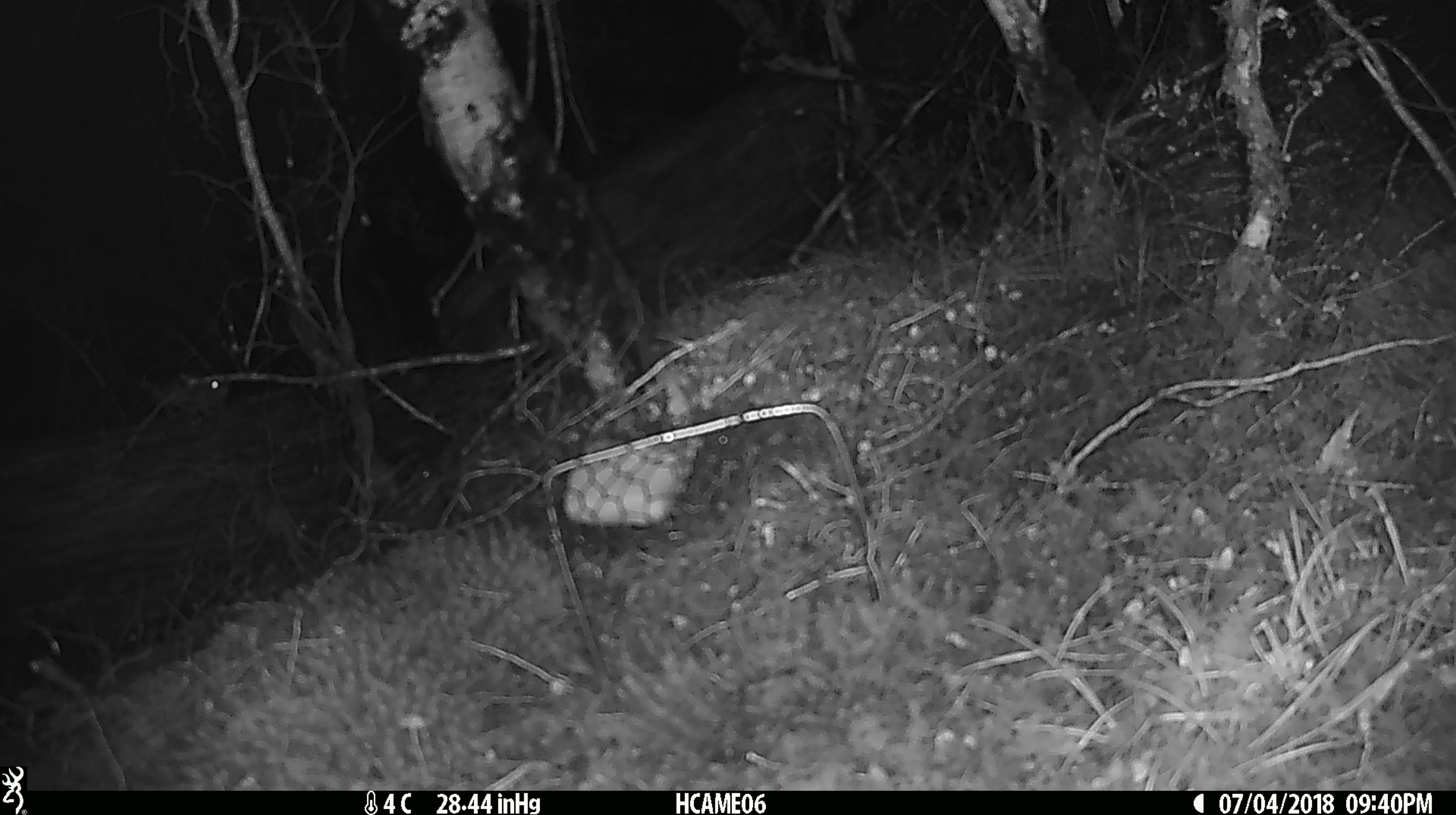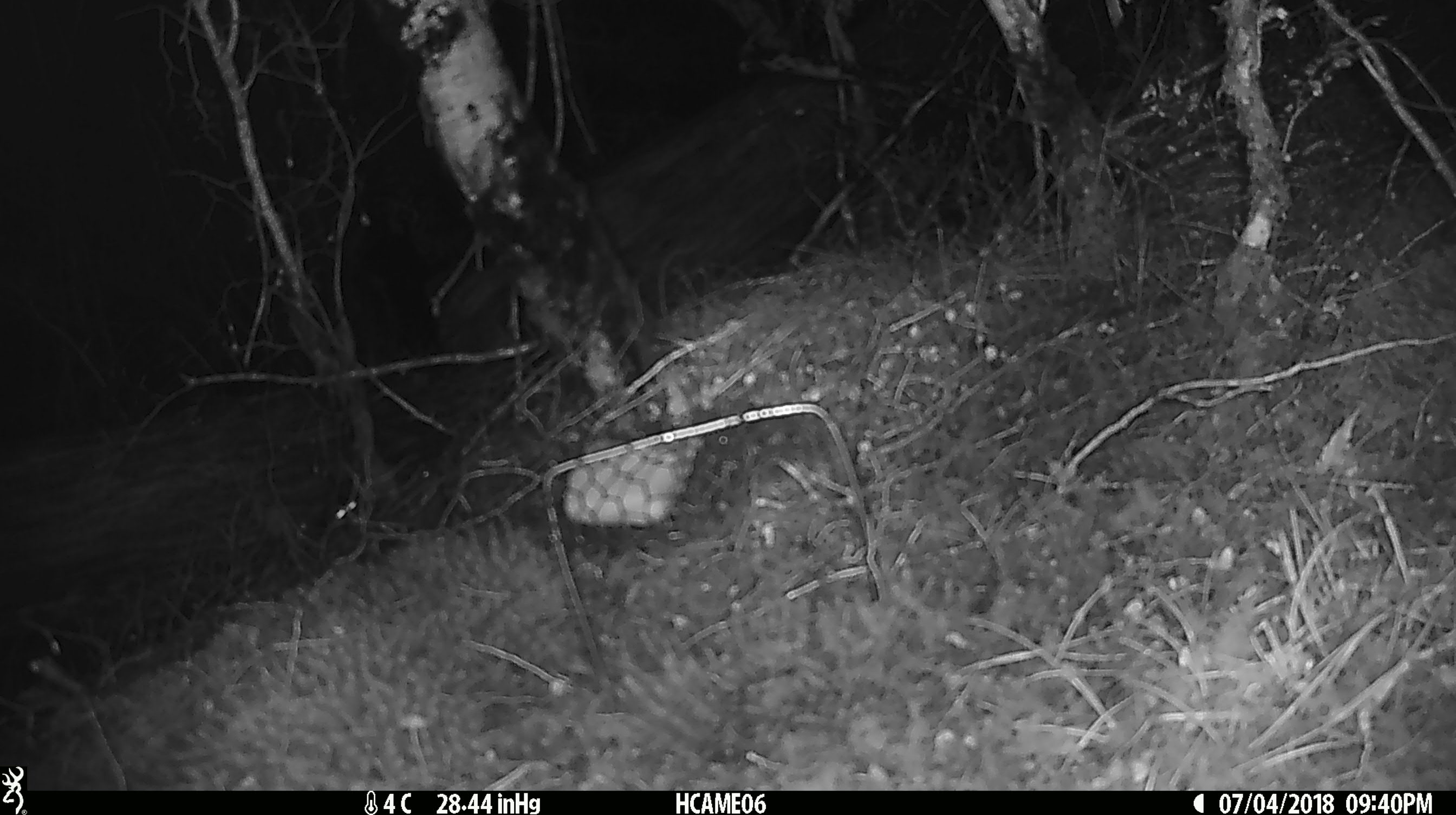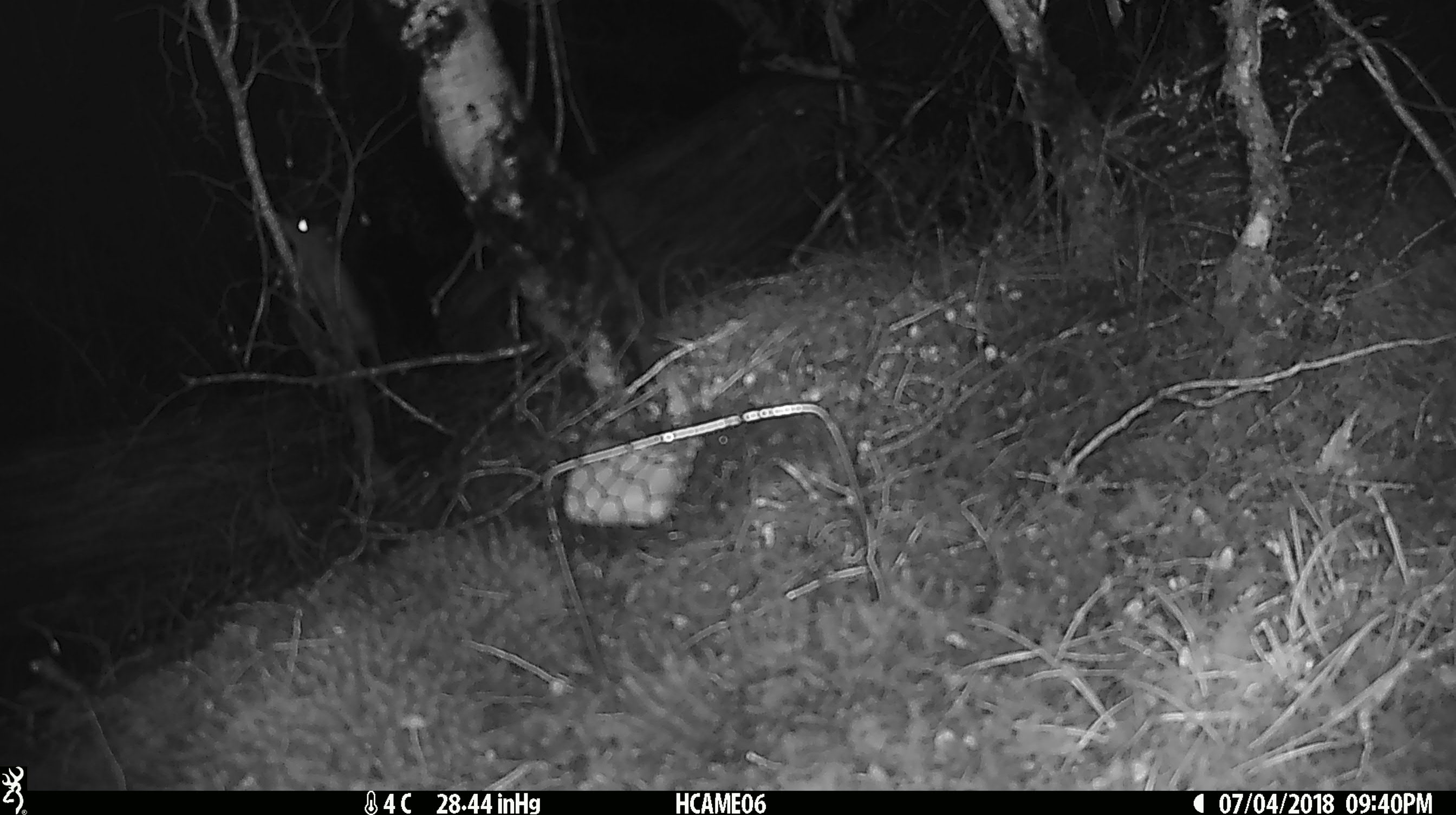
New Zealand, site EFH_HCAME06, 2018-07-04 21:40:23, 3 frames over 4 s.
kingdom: Animalia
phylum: Chordata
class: Mammalia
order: Rodentia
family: Muridae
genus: Mus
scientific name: Mus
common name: mouse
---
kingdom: Animalia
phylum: Chordata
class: Mammalia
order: Rodentia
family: Muridae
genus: Rattus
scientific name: Rattus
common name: rat